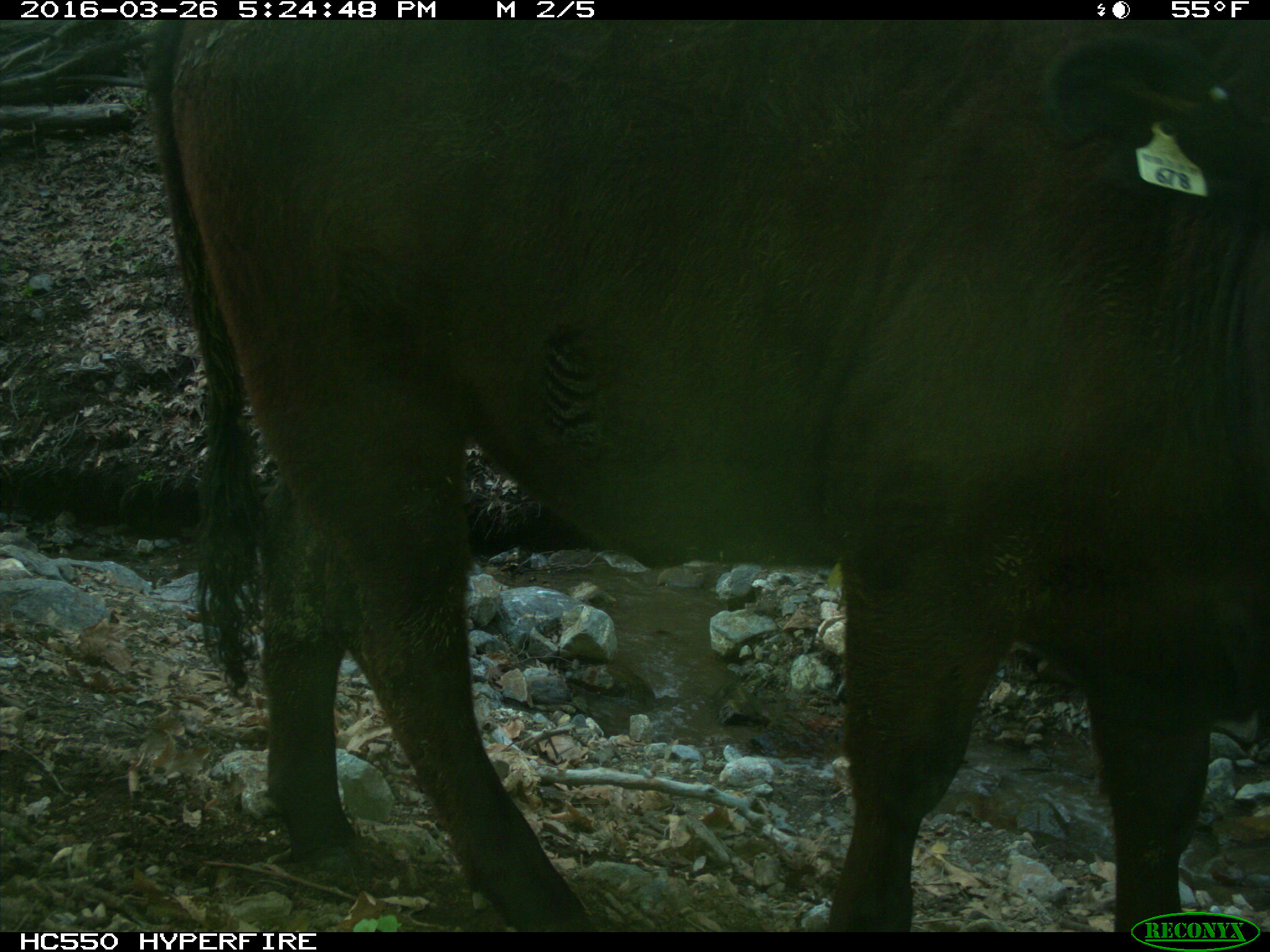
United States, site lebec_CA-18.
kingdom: Animalia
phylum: Chordata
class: Mammalia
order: Artiodactyla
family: Bovidae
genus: Bos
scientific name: Bos taurus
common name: domestic cow